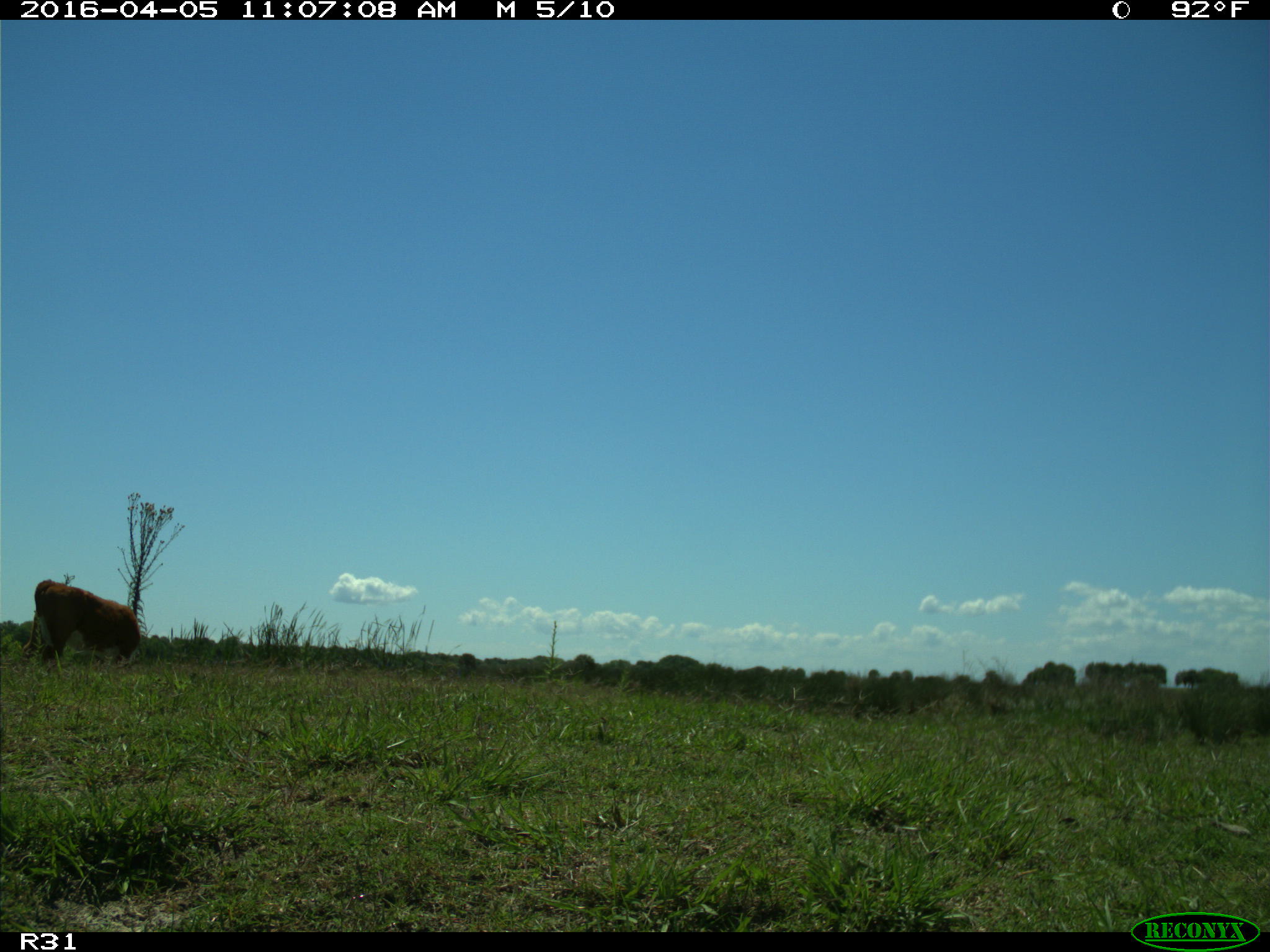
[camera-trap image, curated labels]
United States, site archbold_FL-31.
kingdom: Animalia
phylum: Chordata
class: Mammalia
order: Artiodactyla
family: Bovidae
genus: Bos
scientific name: Bos taurus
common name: domestic cow